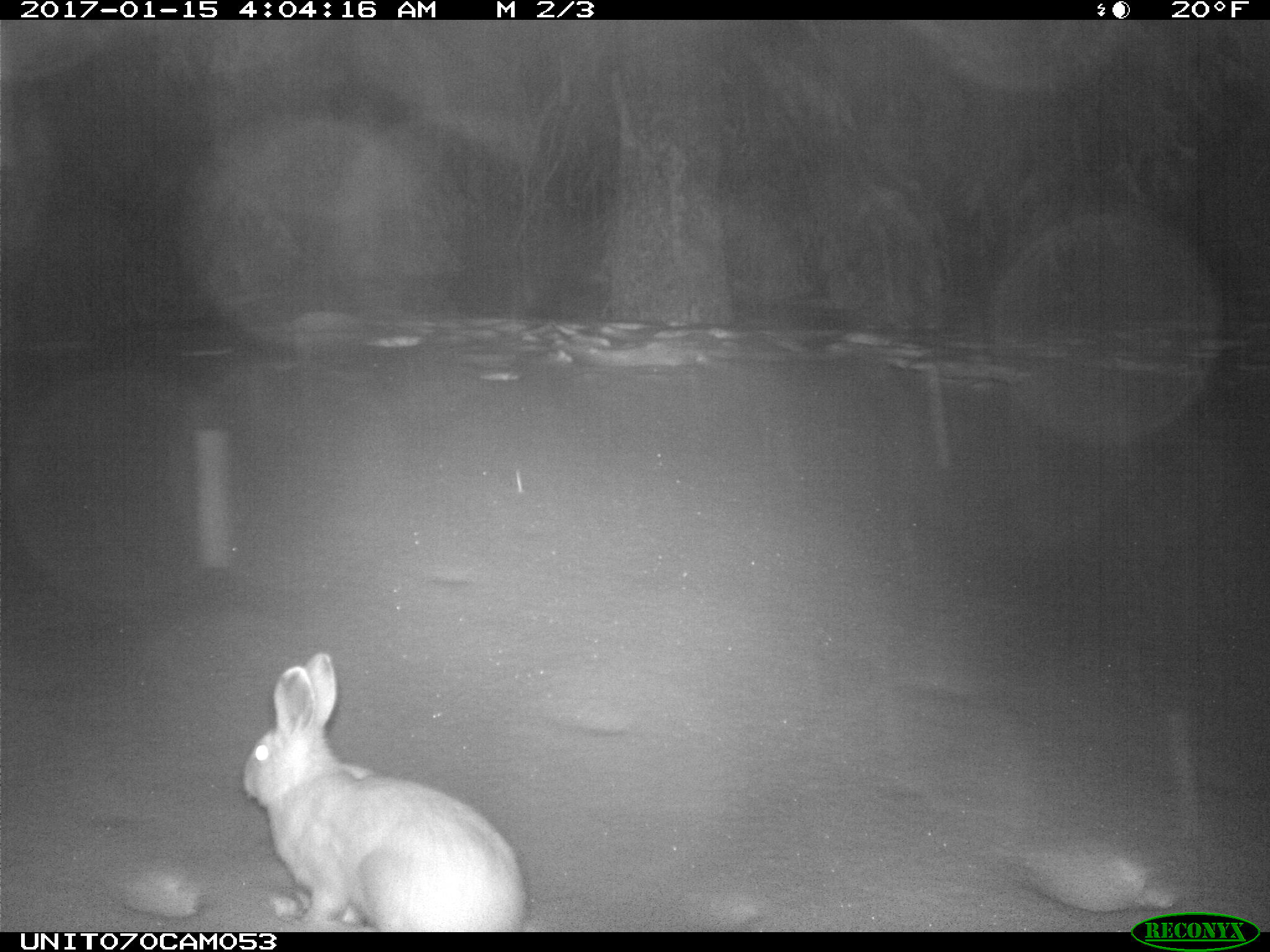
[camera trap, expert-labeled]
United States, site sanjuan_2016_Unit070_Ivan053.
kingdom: Animalia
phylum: Chordata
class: Mammalia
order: Lagomorpha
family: Leporidae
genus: Lepus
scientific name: Lepus americanus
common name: snowshoe hare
Lepus americanus (snowshoe hare).